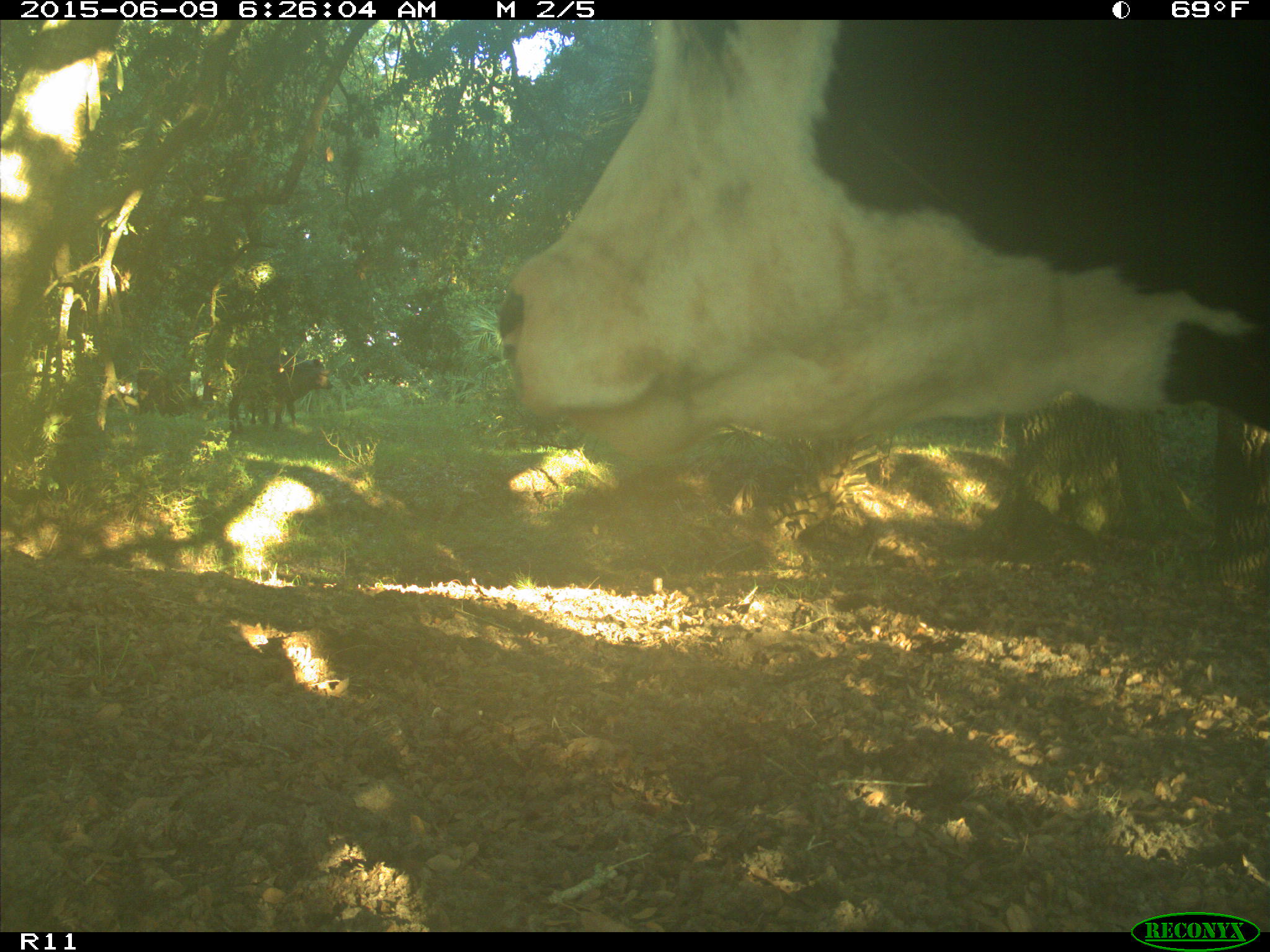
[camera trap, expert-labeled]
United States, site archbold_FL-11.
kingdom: Animalia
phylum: Chordata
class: Mammalia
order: Artiodactyla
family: Bovidae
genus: Bos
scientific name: Bos taurus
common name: domestic cow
Bos taurus (domestic cow).